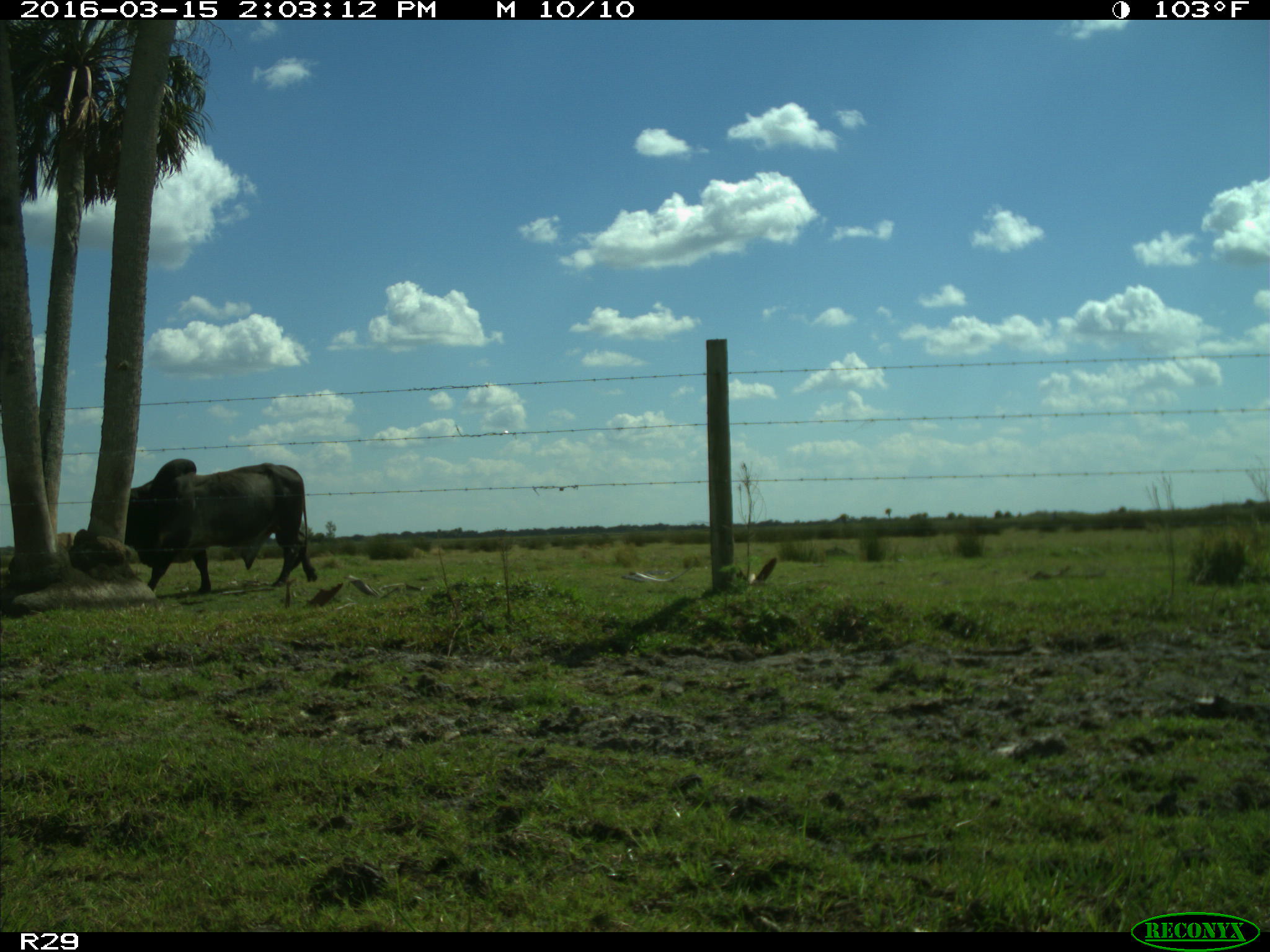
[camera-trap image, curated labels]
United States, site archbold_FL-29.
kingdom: Animalia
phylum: Chordata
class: Mammalia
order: Artiodactyla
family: Bovidae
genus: Bos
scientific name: Bos taurus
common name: domestic cow